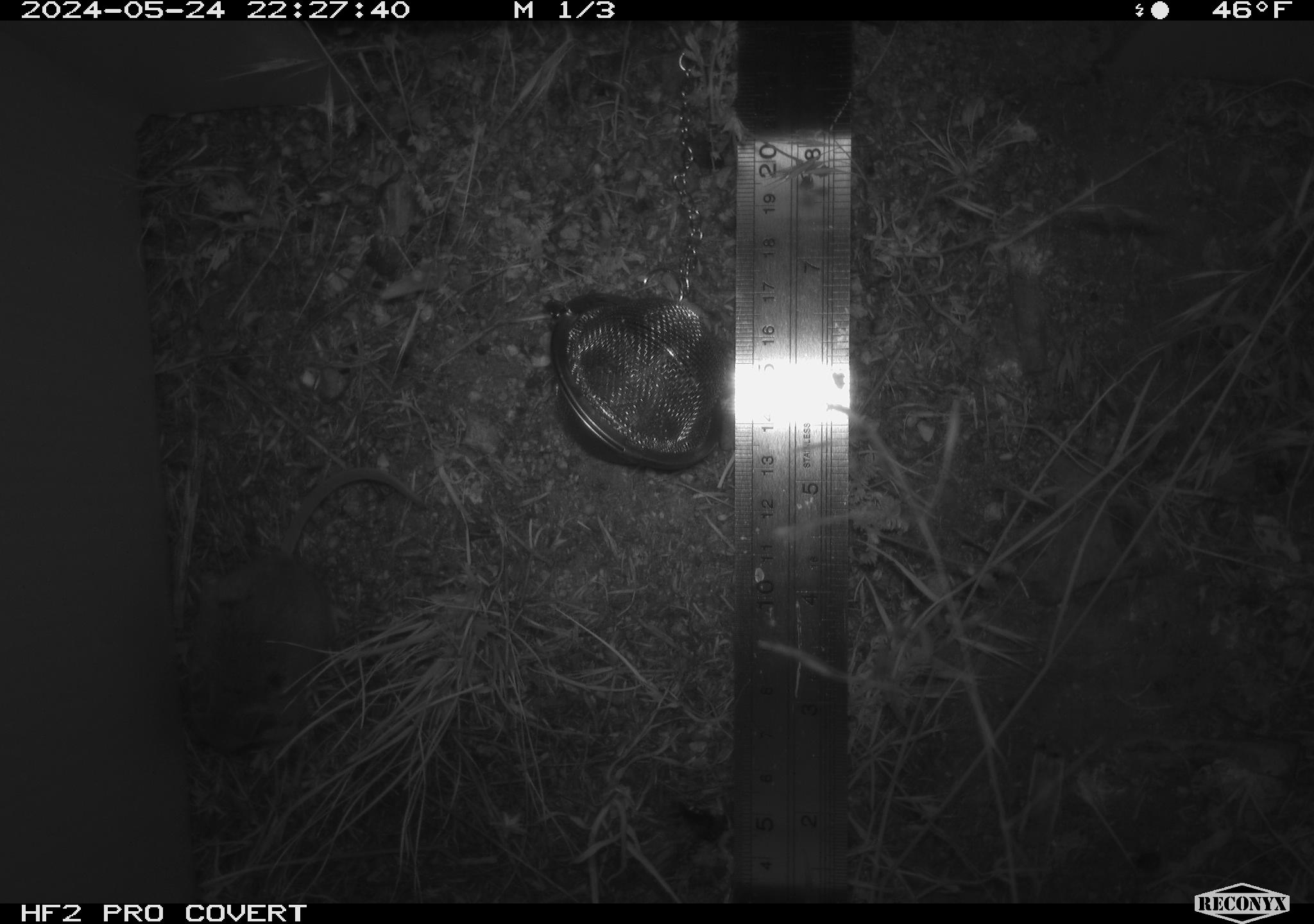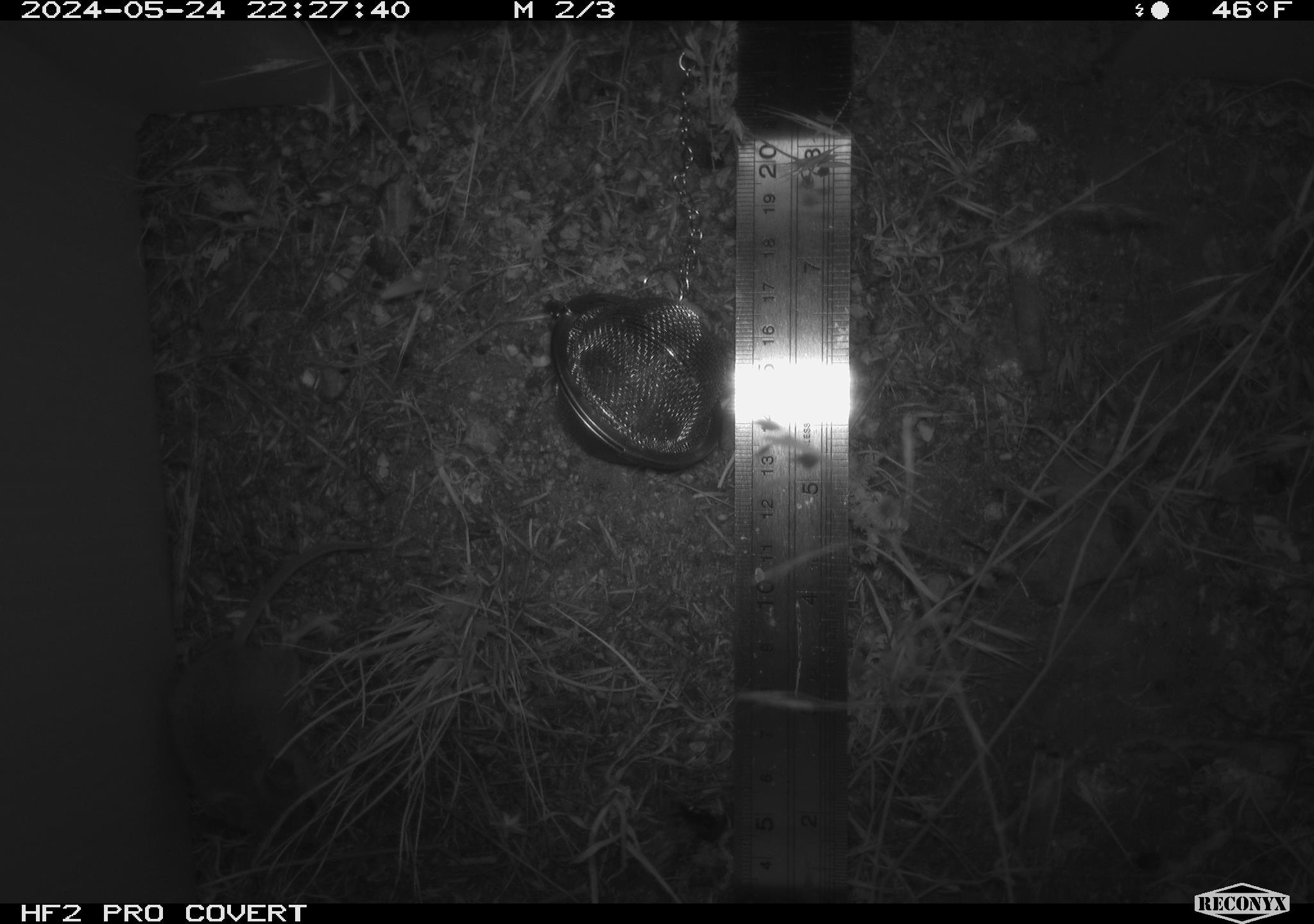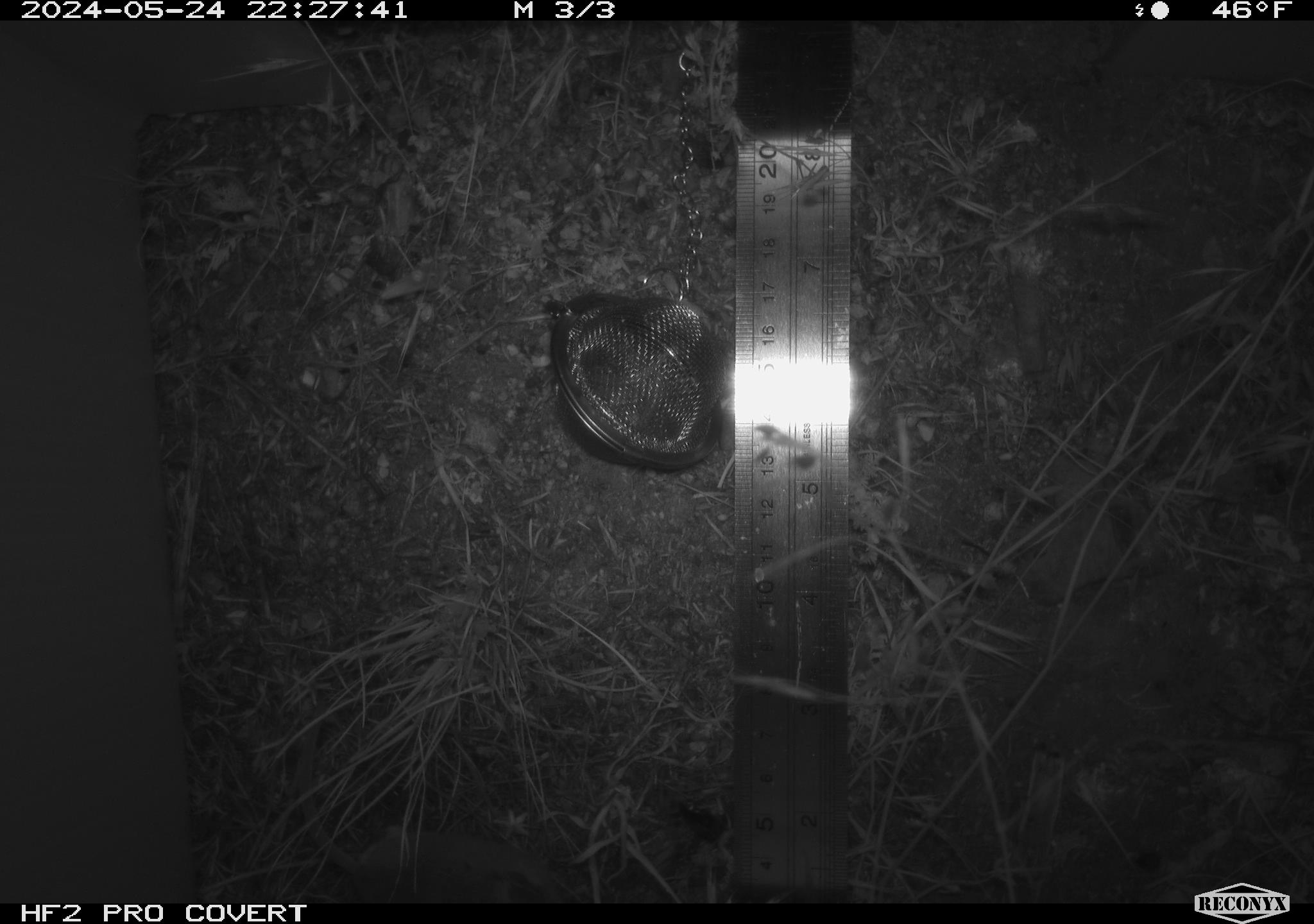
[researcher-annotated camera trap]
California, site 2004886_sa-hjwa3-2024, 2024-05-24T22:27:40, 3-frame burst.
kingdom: Animalia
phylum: Chordata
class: Mammalia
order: Rodentia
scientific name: Rodentia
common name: rodent